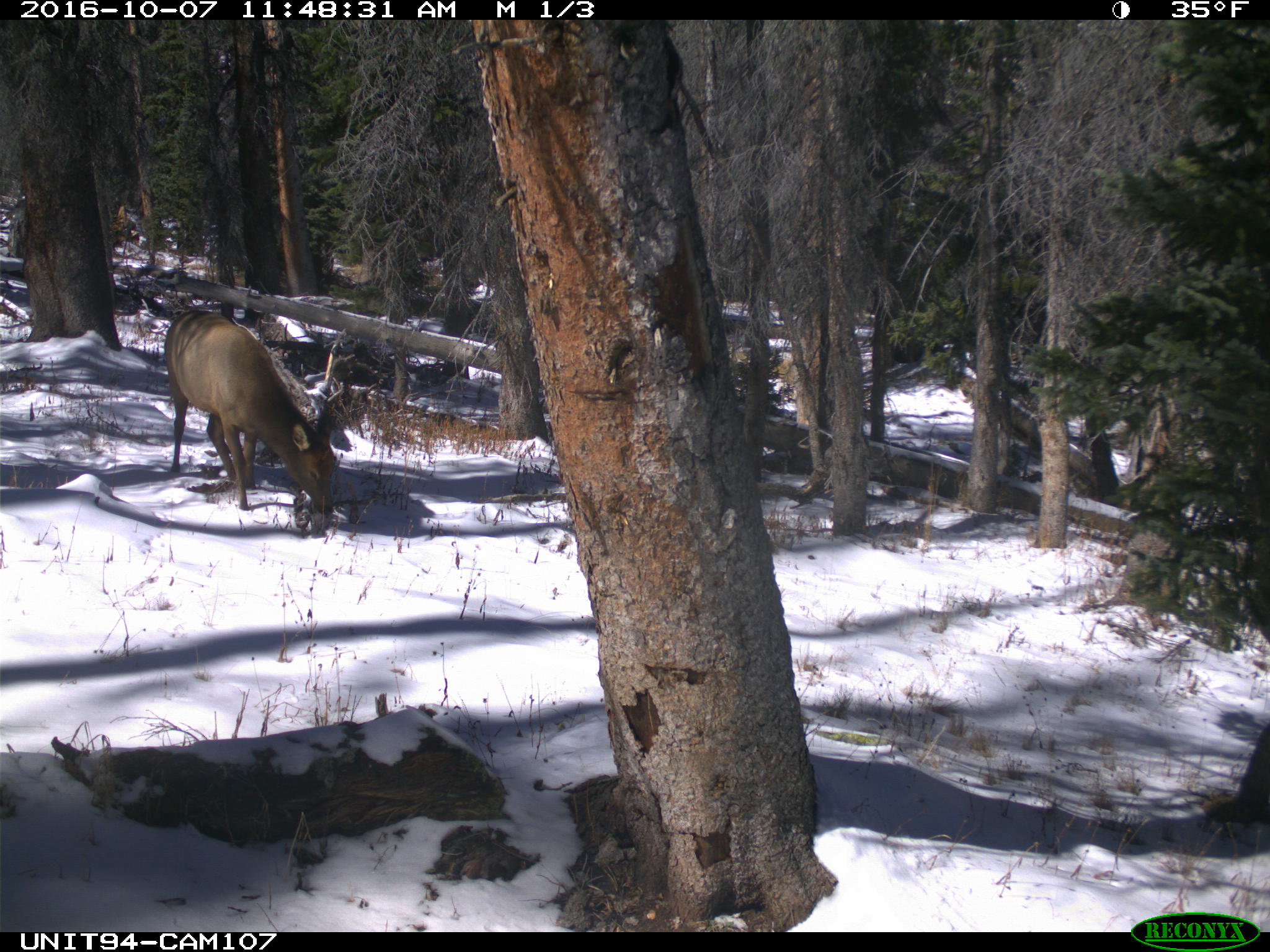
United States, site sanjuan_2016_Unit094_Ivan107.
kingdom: Animalia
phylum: Chordata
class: Mammalia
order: Artiodactyla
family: Cervidae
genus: Cervus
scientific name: Cervus elaphus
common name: red deer